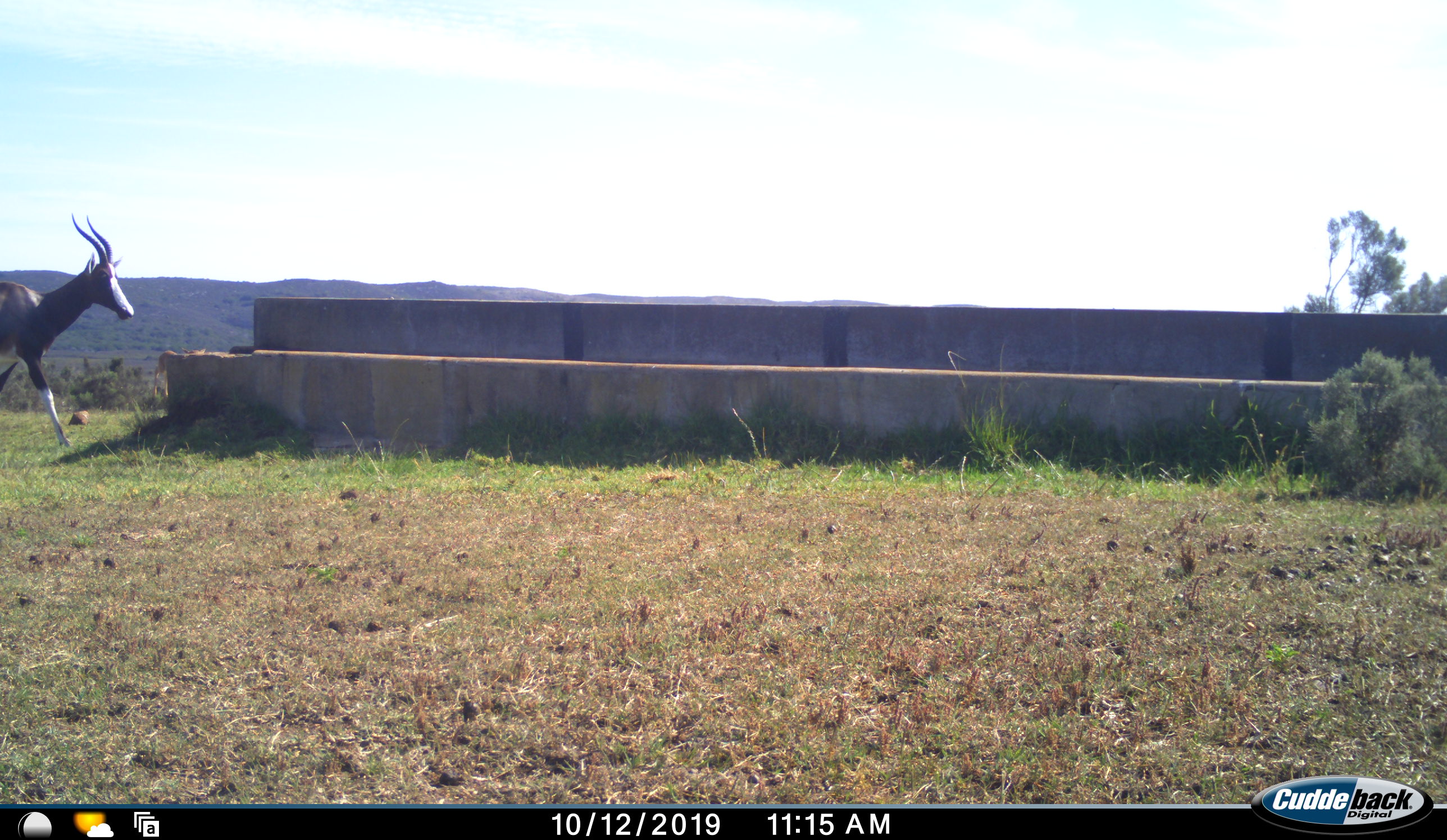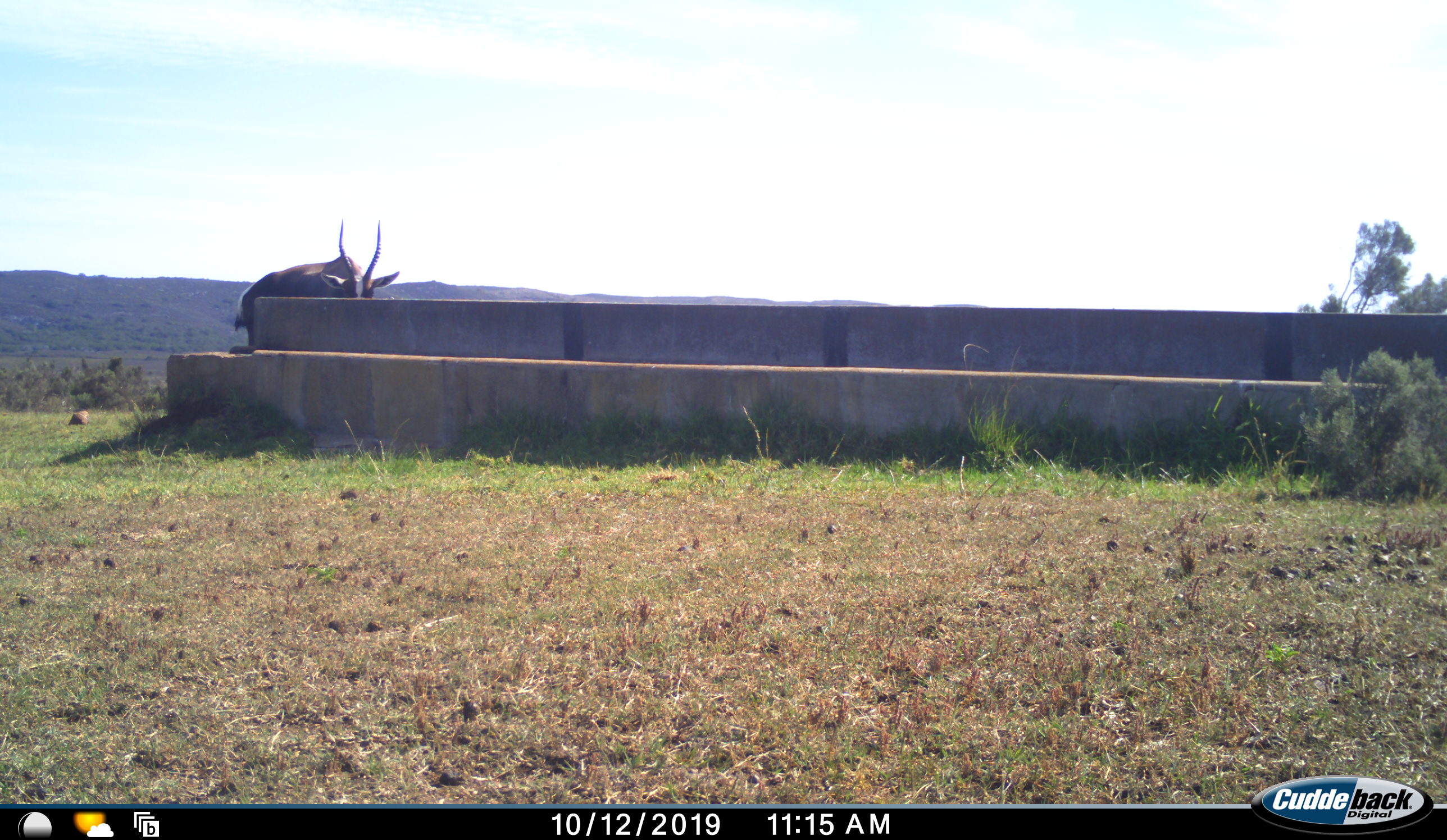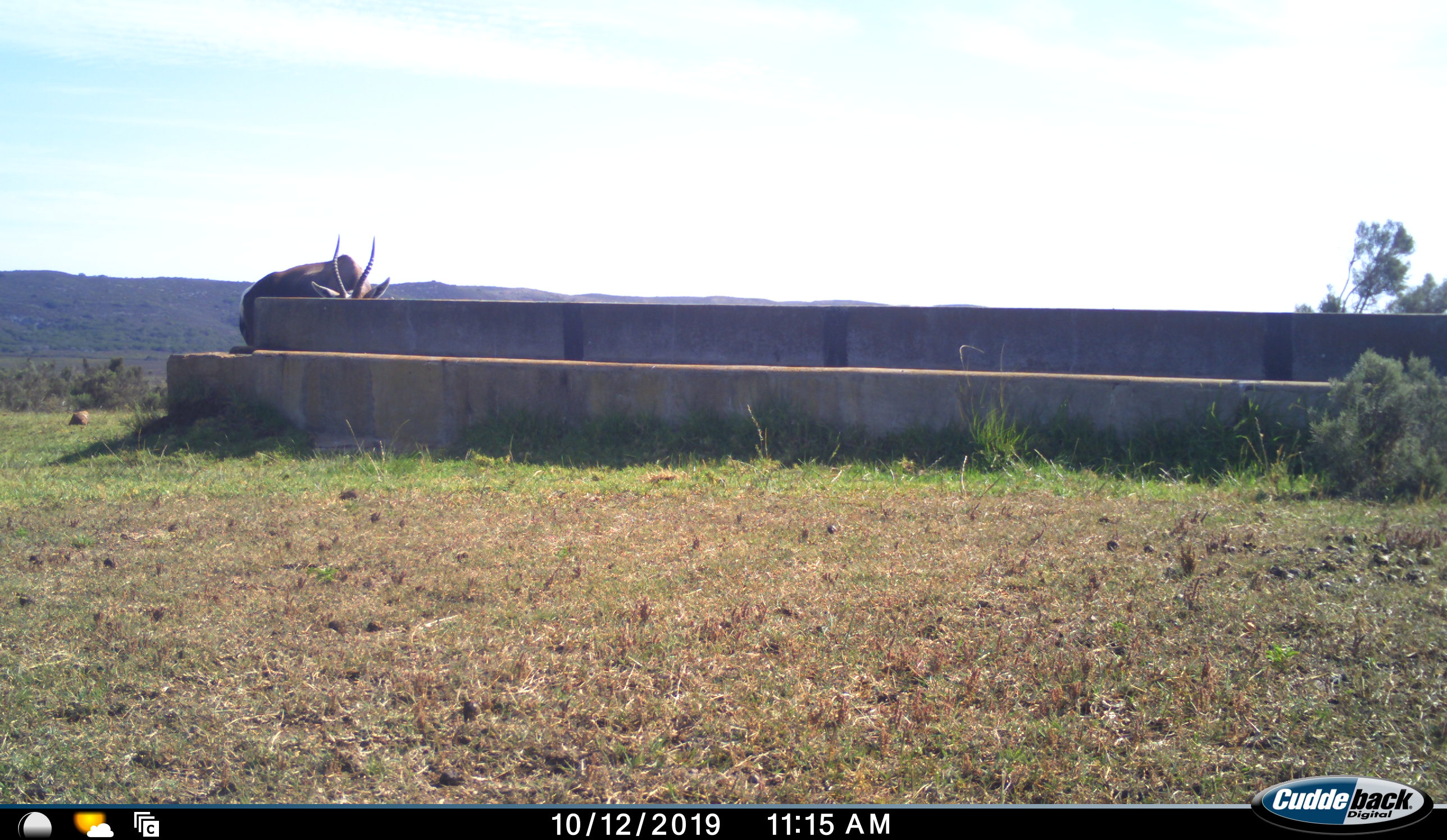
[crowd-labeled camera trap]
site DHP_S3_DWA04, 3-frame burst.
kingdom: Animalia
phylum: Chordata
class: Mammalia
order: Artiodactyla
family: Bovidae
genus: Damaliscus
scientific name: Damaliscus pygargus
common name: bontebok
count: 1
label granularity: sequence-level